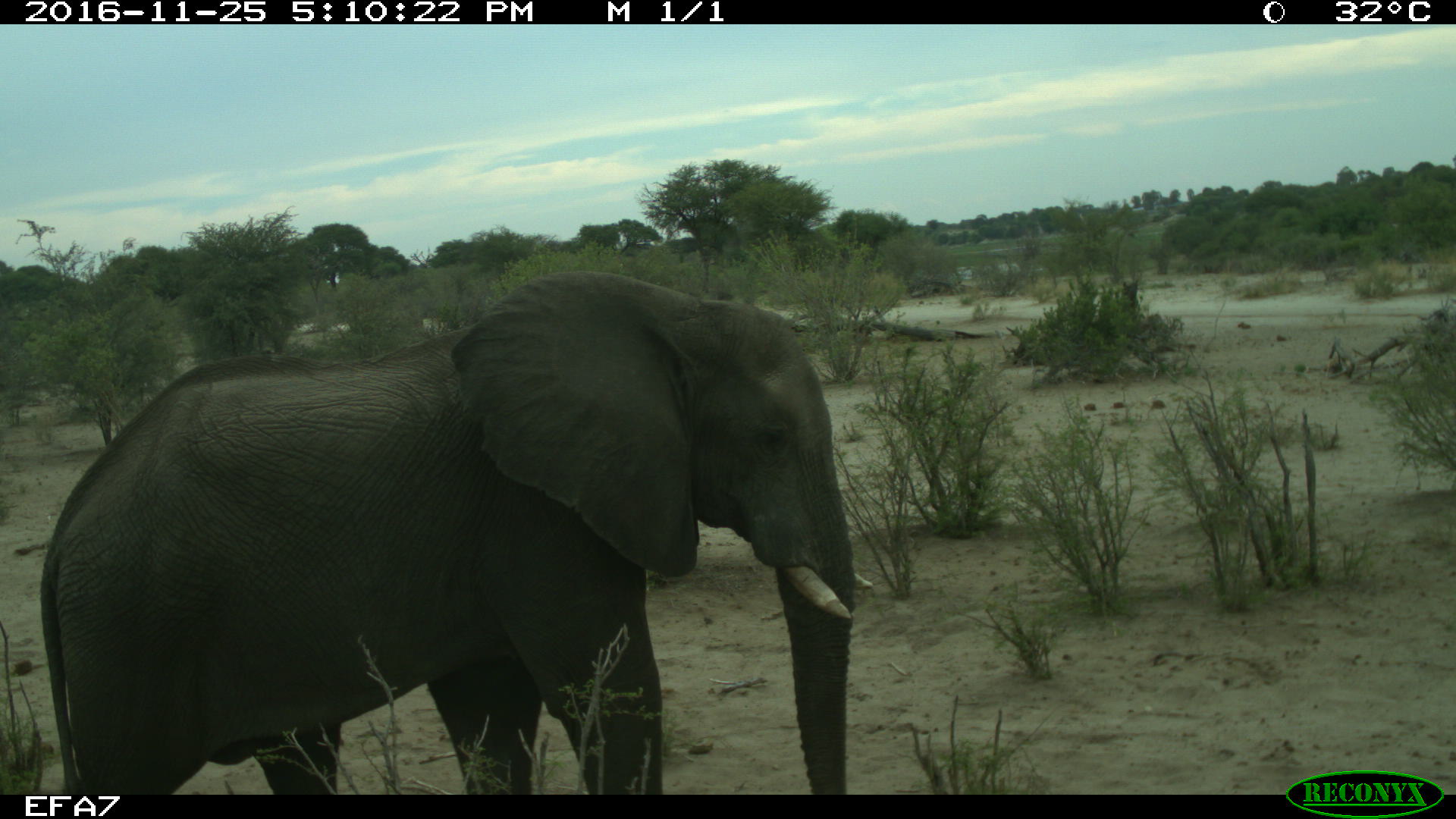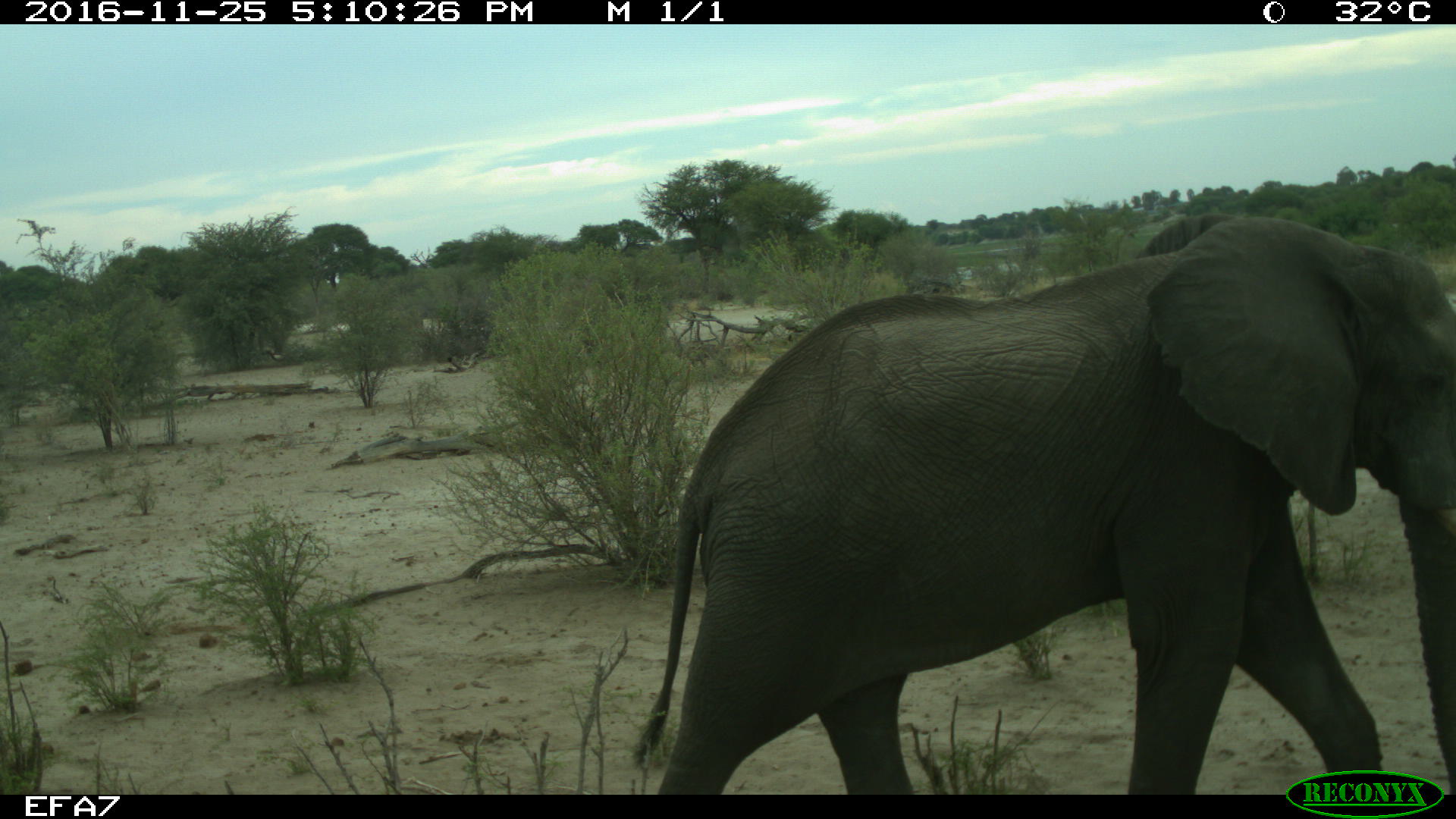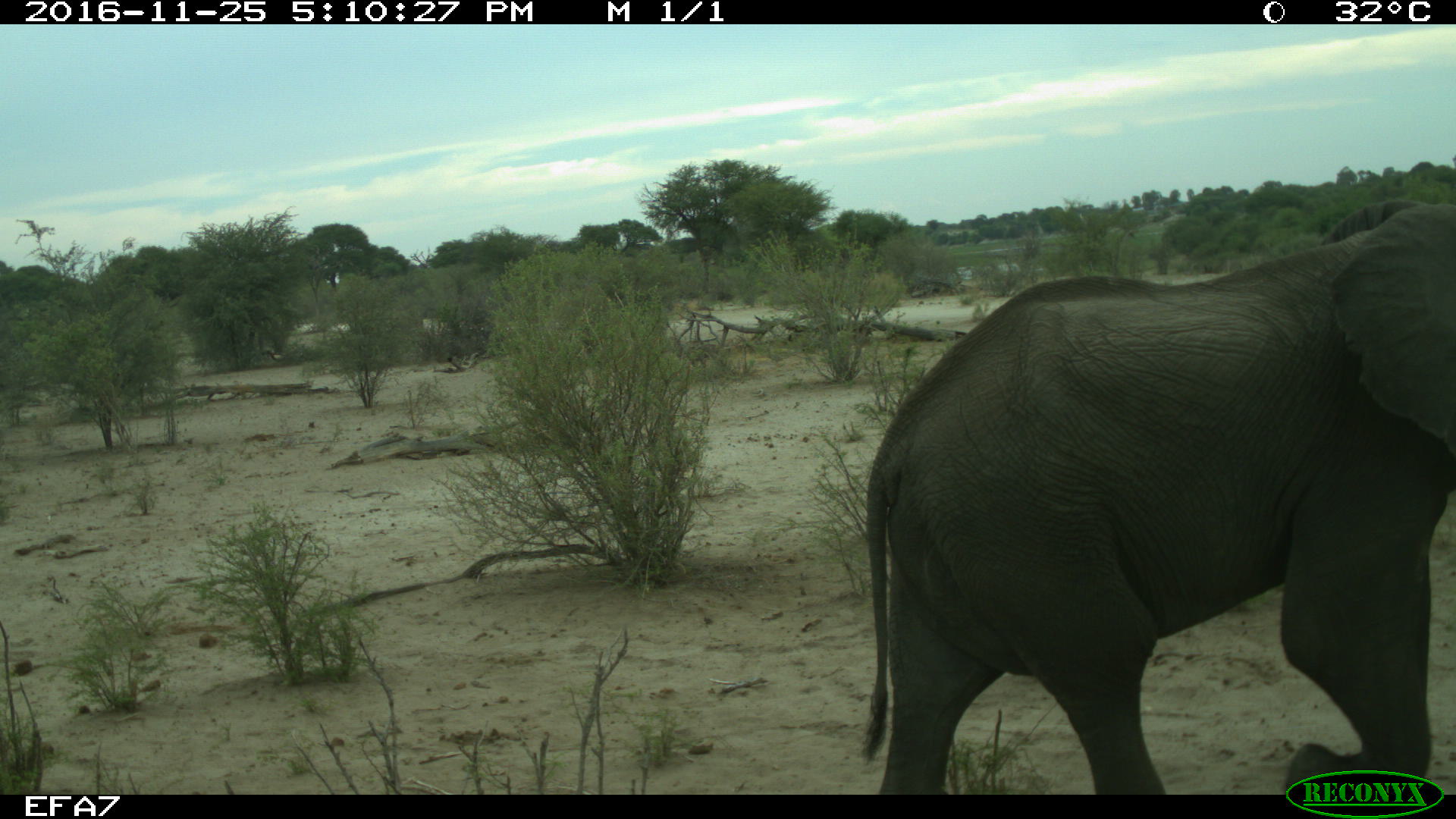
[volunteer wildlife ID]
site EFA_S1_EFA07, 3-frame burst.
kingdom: Animalia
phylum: Chordata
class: Mammalia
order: Proboscidea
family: Elephantidae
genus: Loxodonta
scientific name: Loxodonta africana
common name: african bush elephant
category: elephant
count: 1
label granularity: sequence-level